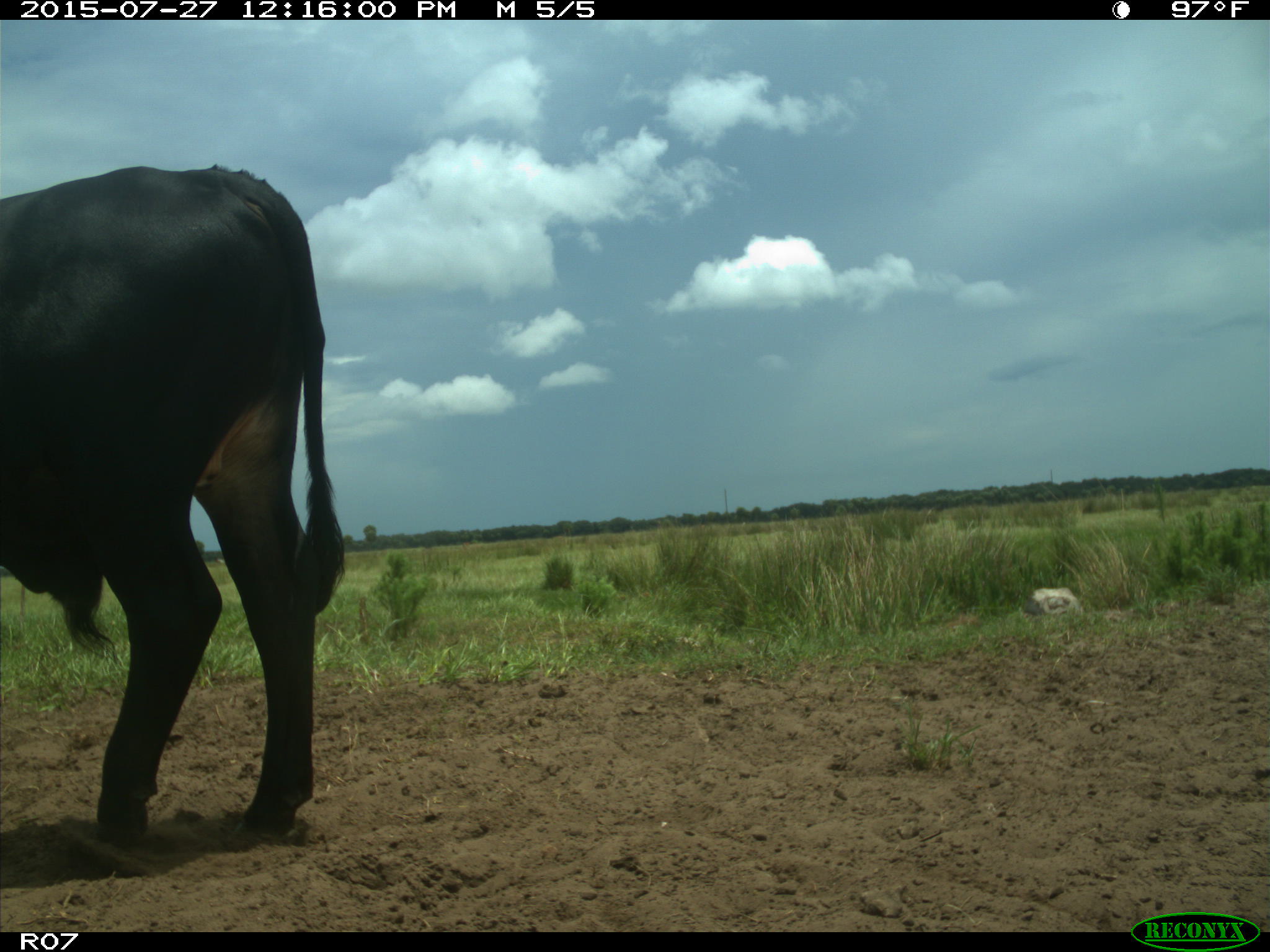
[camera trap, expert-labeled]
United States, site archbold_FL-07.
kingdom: Animalia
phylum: Chordata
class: Mammalia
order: Artiodactyla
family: Bovidae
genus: Bos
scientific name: Bos taurus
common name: domestic cow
Bos taurus (domestic cow).